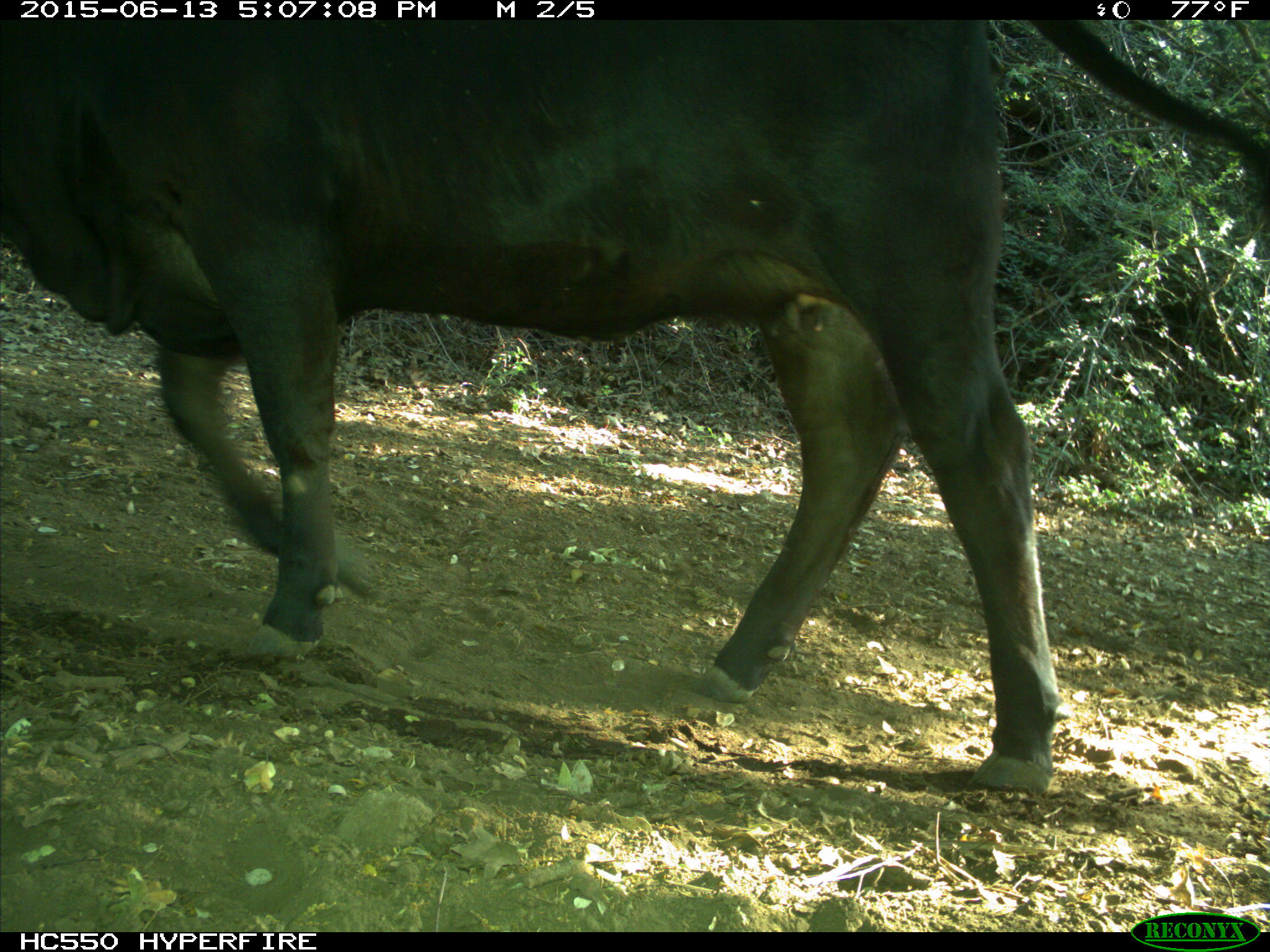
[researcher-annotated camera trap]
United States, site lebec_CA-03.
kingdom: Animalia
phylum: Chordata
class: Mammalia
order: Artiodactyla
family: Bovidae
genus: Bos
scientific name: Bos taurus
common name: domestic cow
Bos taurus (domestic cow).